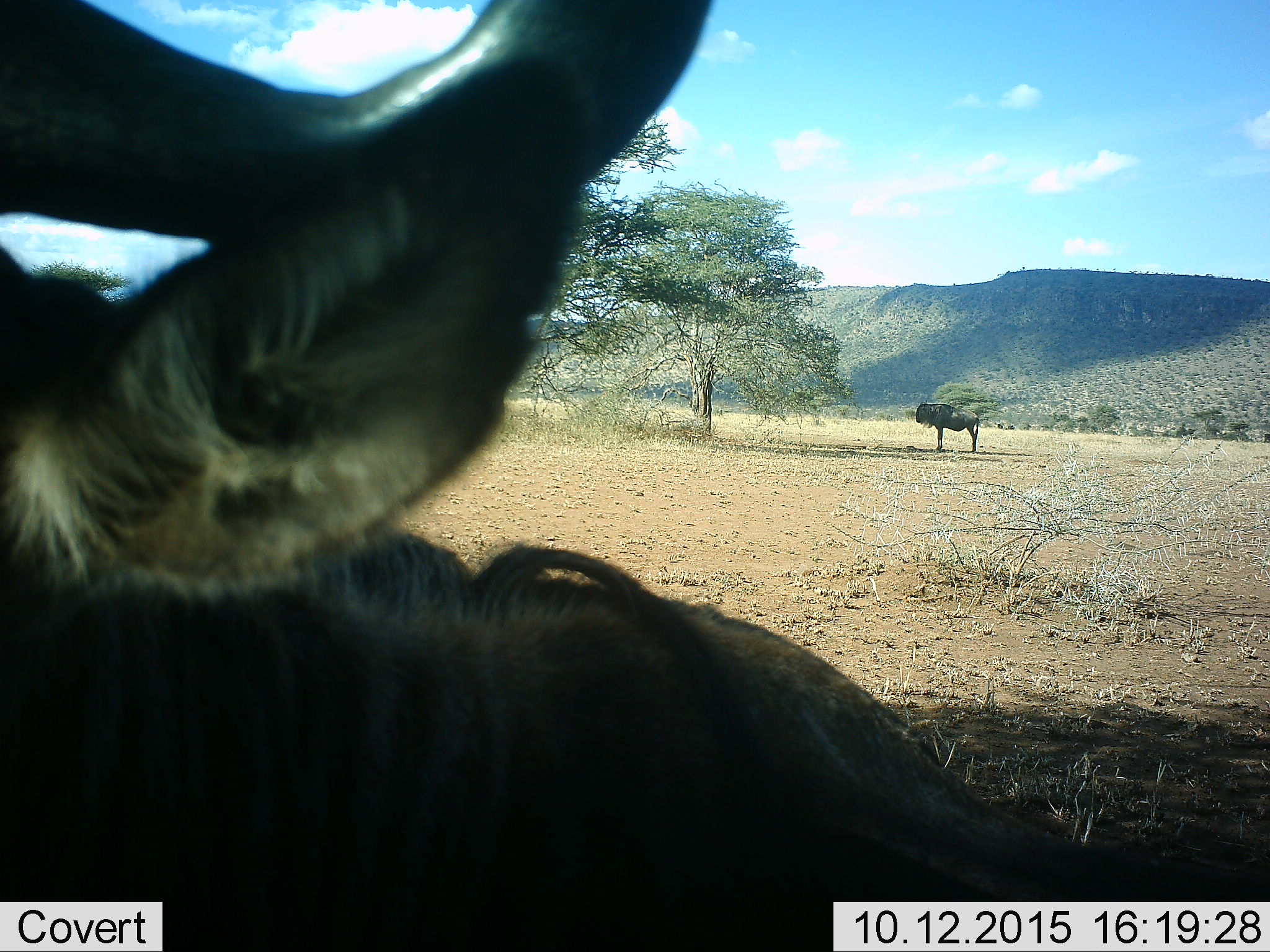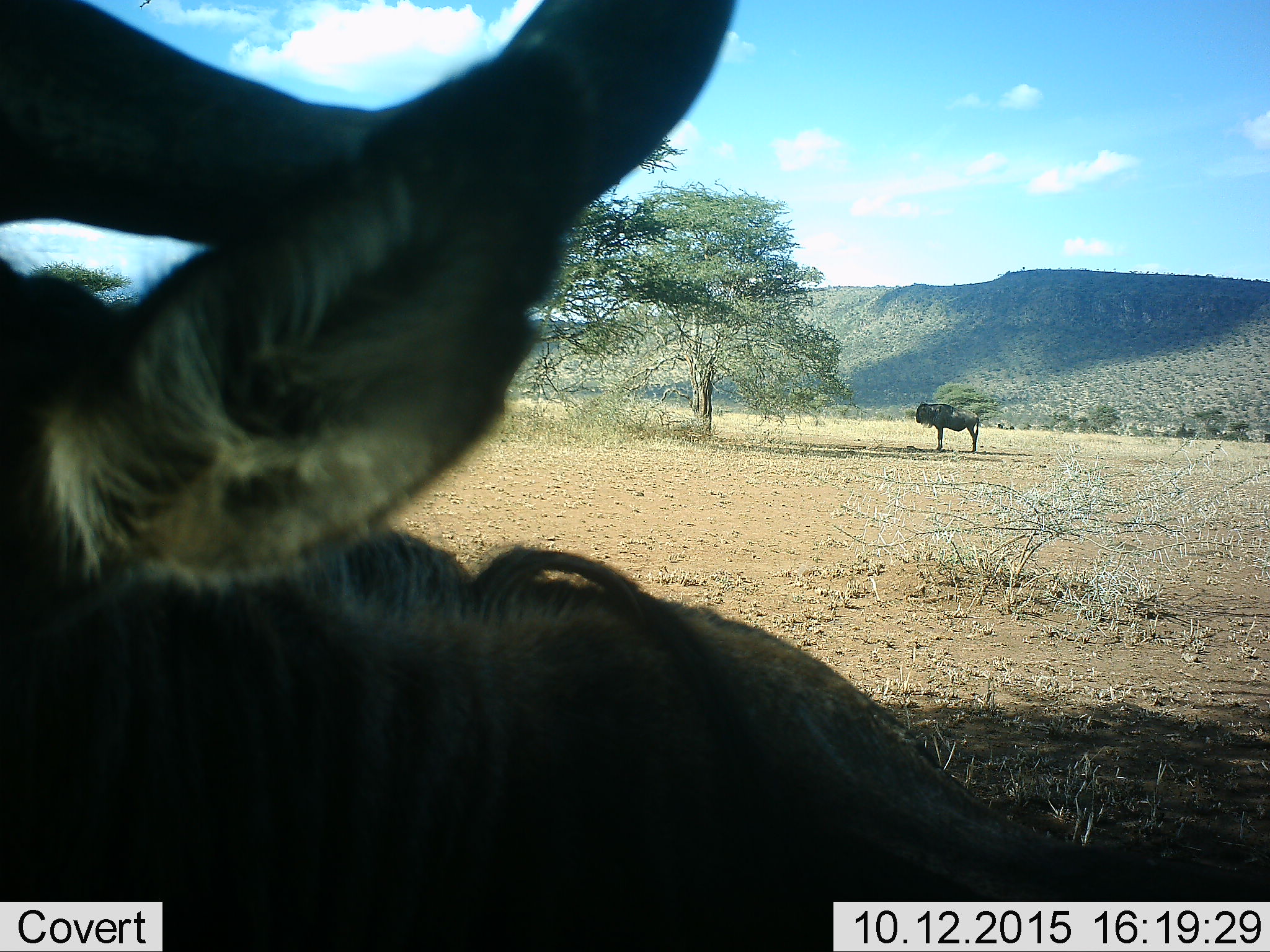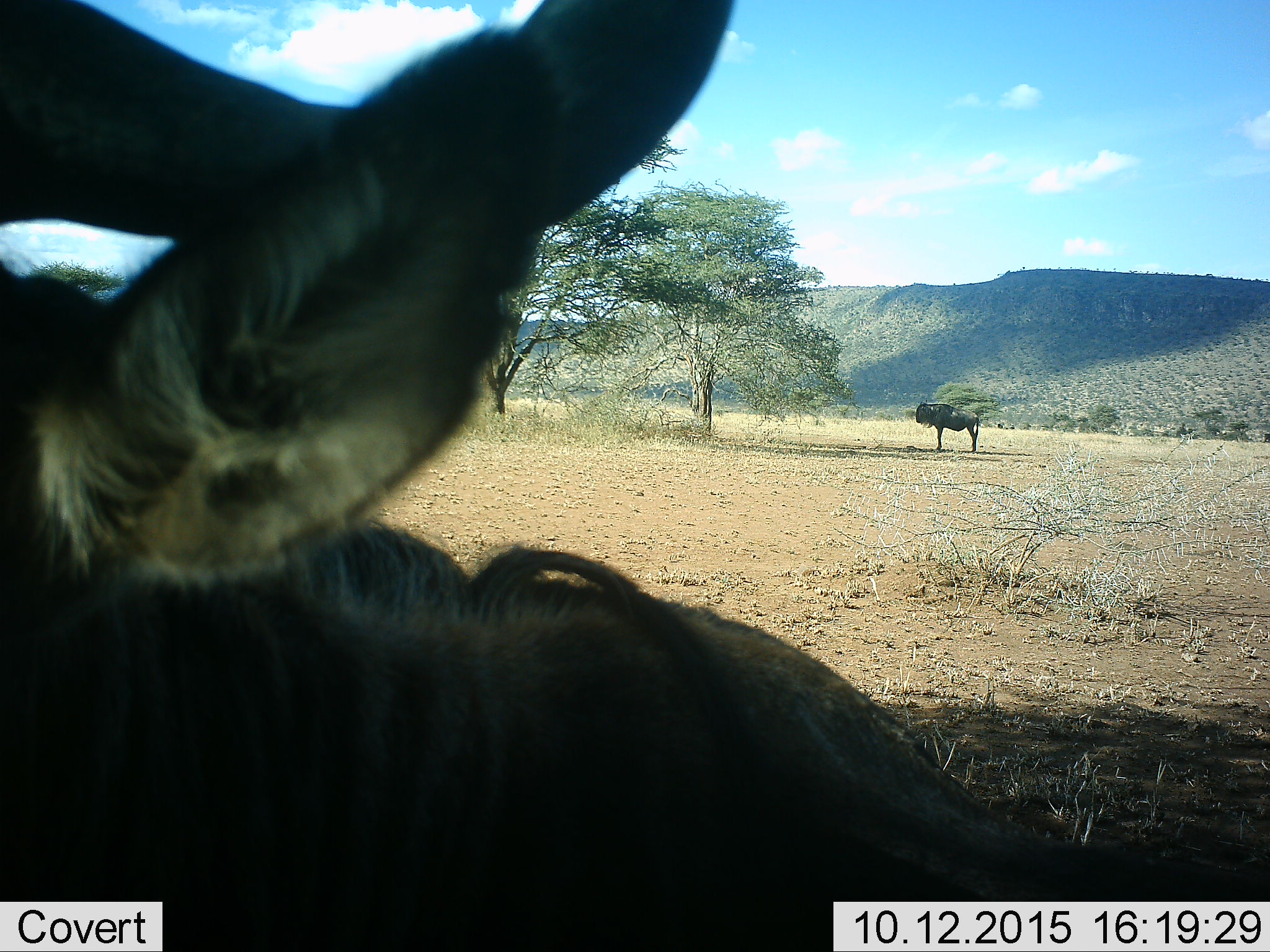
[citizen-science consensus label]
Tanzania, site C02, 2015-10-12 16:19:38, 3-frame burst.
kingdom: Animalia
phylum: Chordata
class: Mammalia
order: Artiodactyla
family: Bovidae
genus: Connochaetes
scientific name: Connochaetes taurinus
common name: blue wildebeest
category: wildebeest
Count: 2.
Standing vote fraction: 93%.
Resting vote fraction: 20%.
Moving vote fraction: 20%.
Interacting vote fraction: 0%.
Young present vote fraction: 0%.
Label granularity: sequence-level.